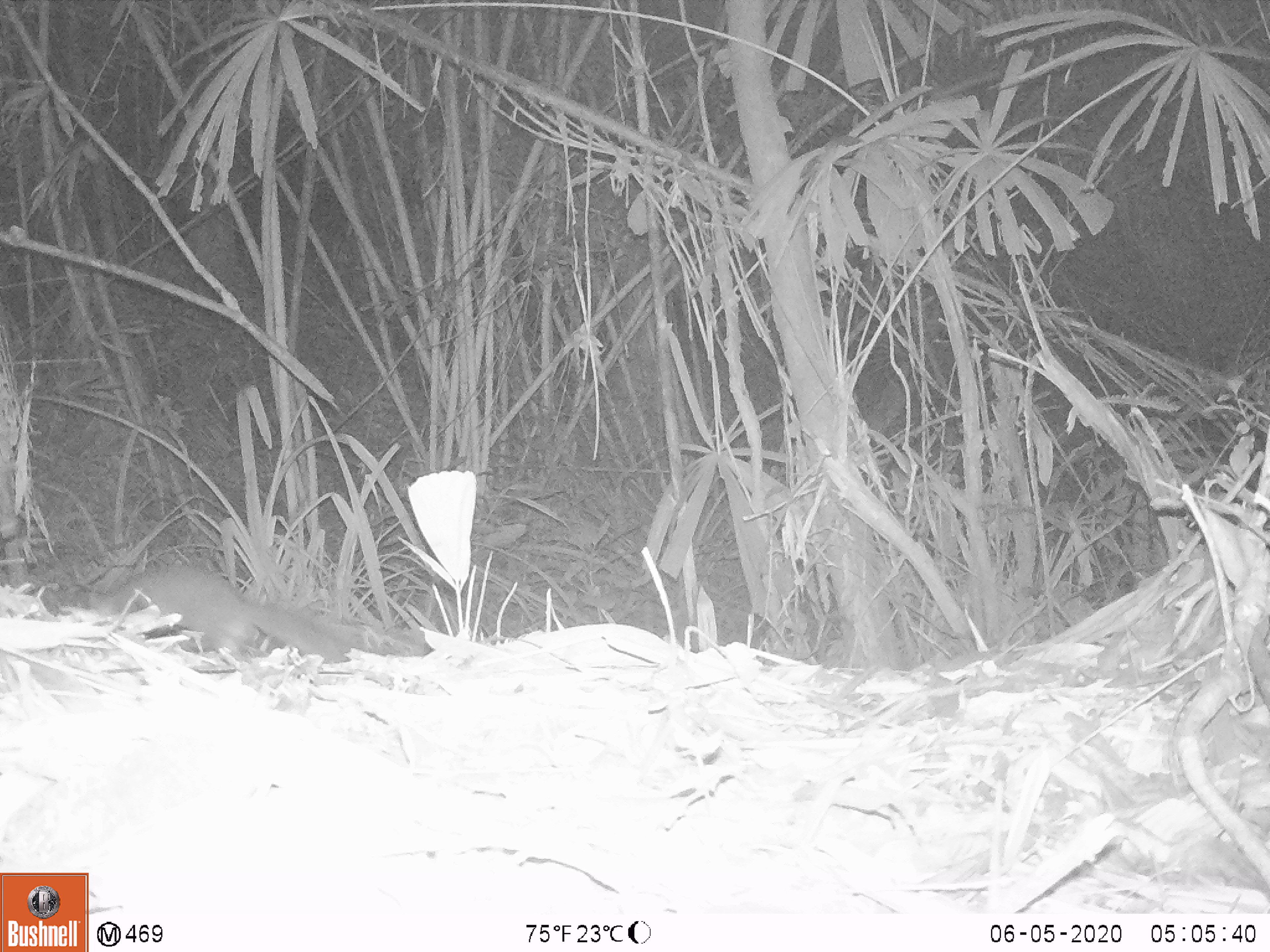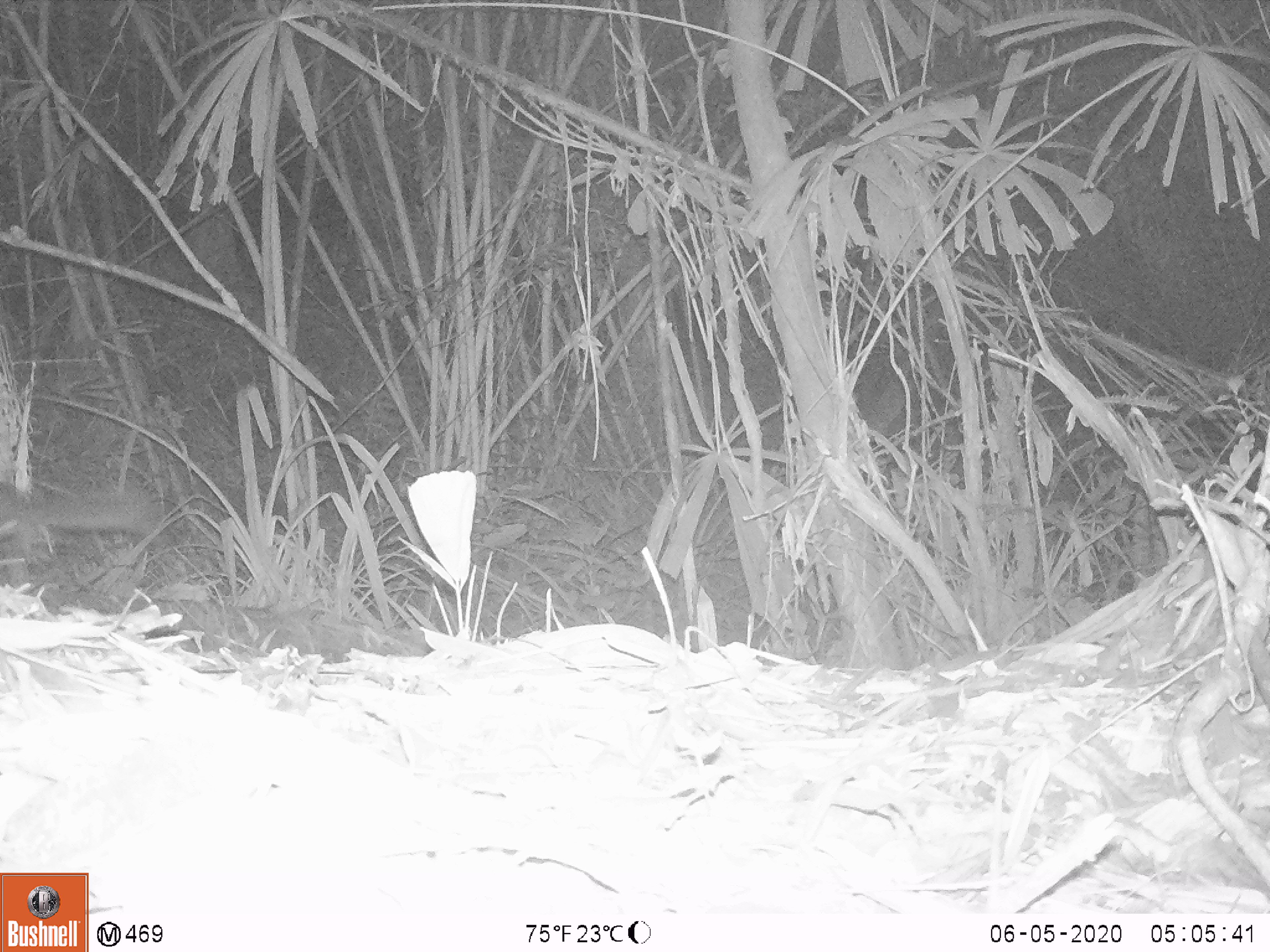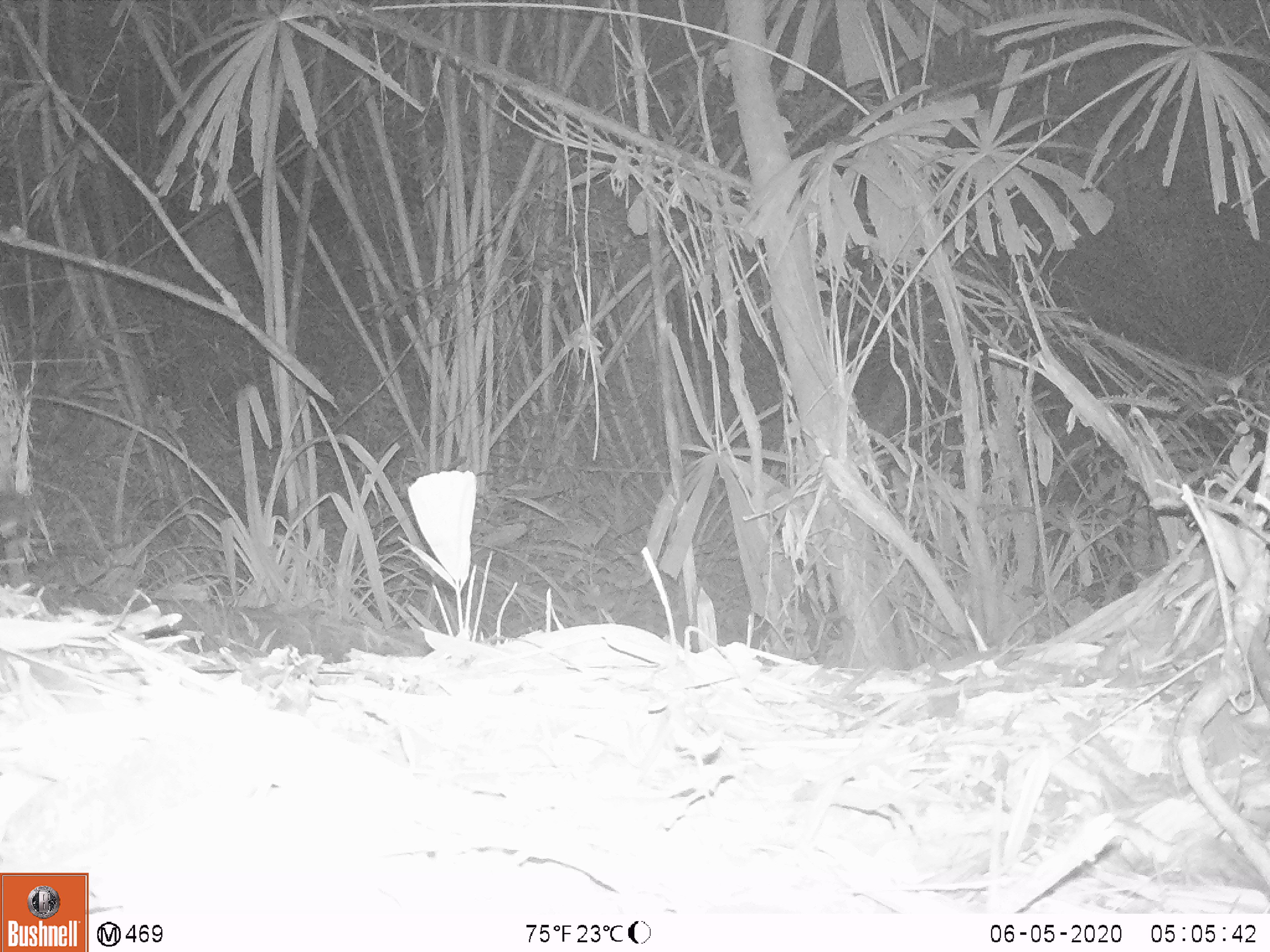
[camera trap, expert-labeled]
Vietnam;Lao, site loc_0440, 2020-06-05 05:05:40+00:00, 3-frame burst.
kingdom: Animalia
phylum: Chordata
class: Mammalia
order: Carnivora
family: Mustelidae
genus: Melogale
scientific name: Melogale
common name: ferret badger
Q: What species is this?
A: Ferret badger (Melogale).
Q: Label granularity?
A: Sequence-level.